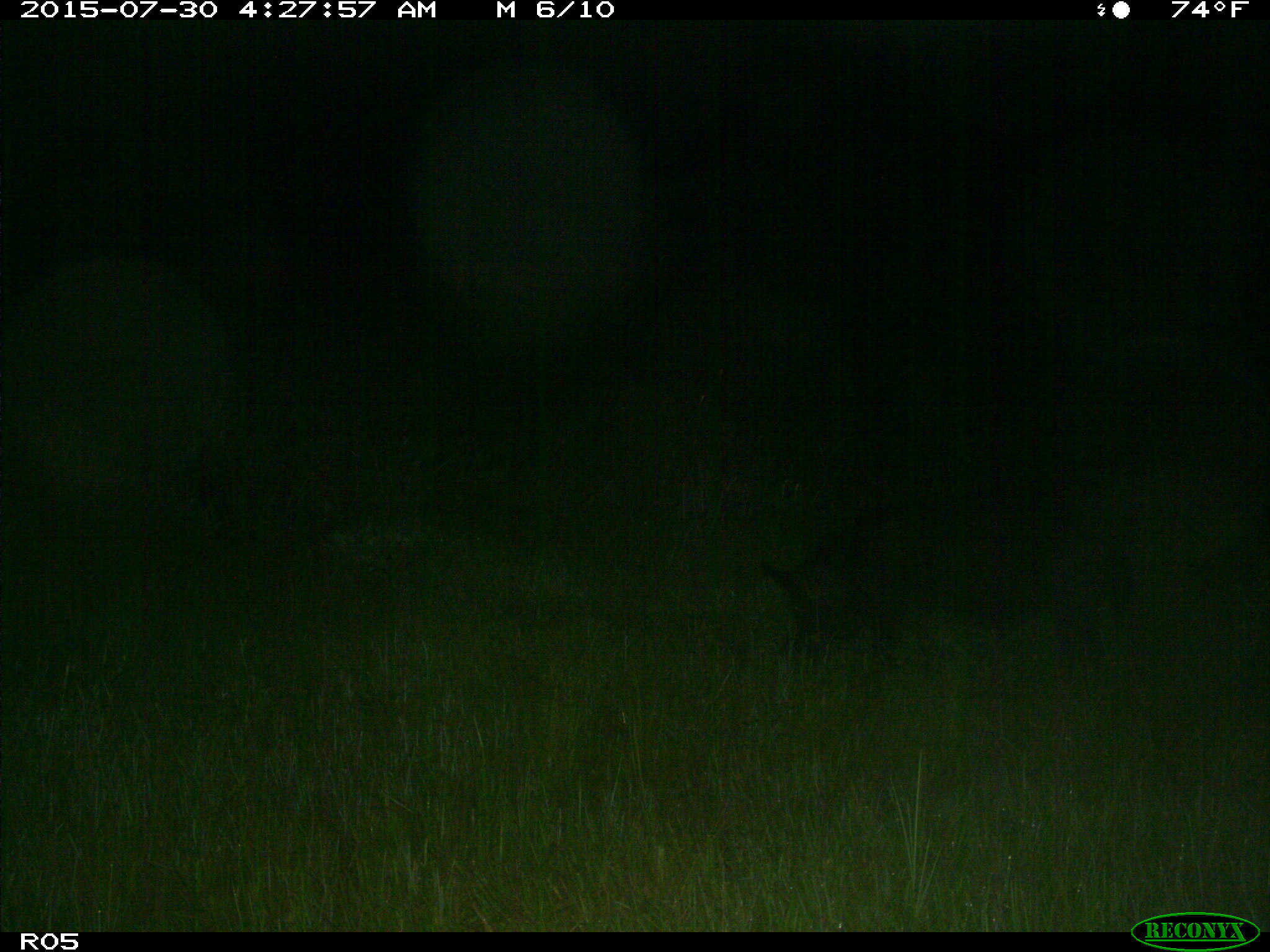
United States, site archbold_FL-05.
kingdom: Animalia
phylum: Chordata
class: Mammalia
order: Artiodactyla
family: Suidae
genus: Sus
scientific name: Sus scrofa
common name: wild boar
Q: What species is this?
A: Sus scrofa (wild boar).